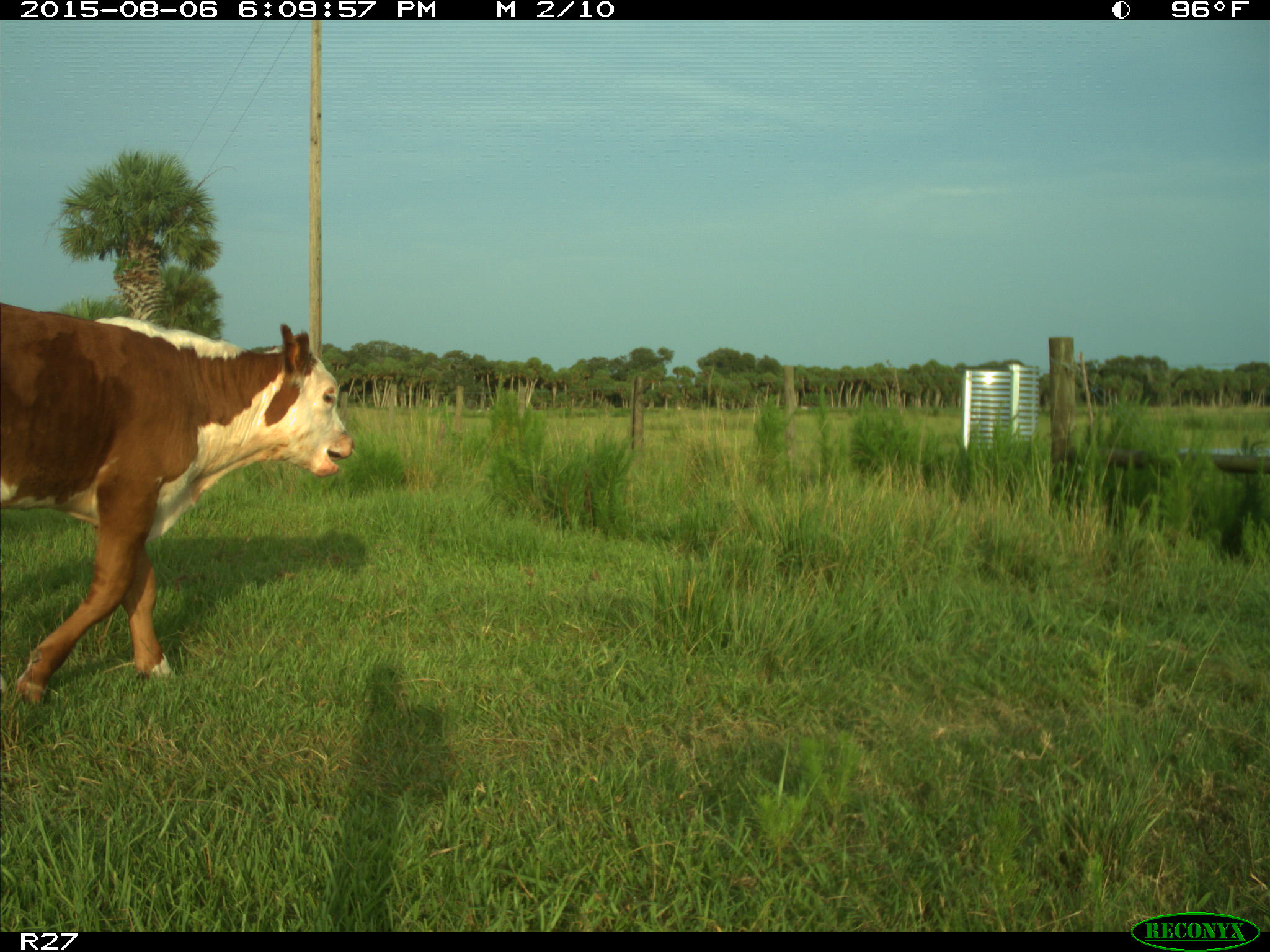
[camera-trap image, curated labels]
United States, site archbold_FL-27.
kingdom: Animalia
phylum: Chordata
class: Mammalia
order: Artiodactyla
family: Bovidae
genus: Bos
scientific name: Bos taurus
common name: domestic cow